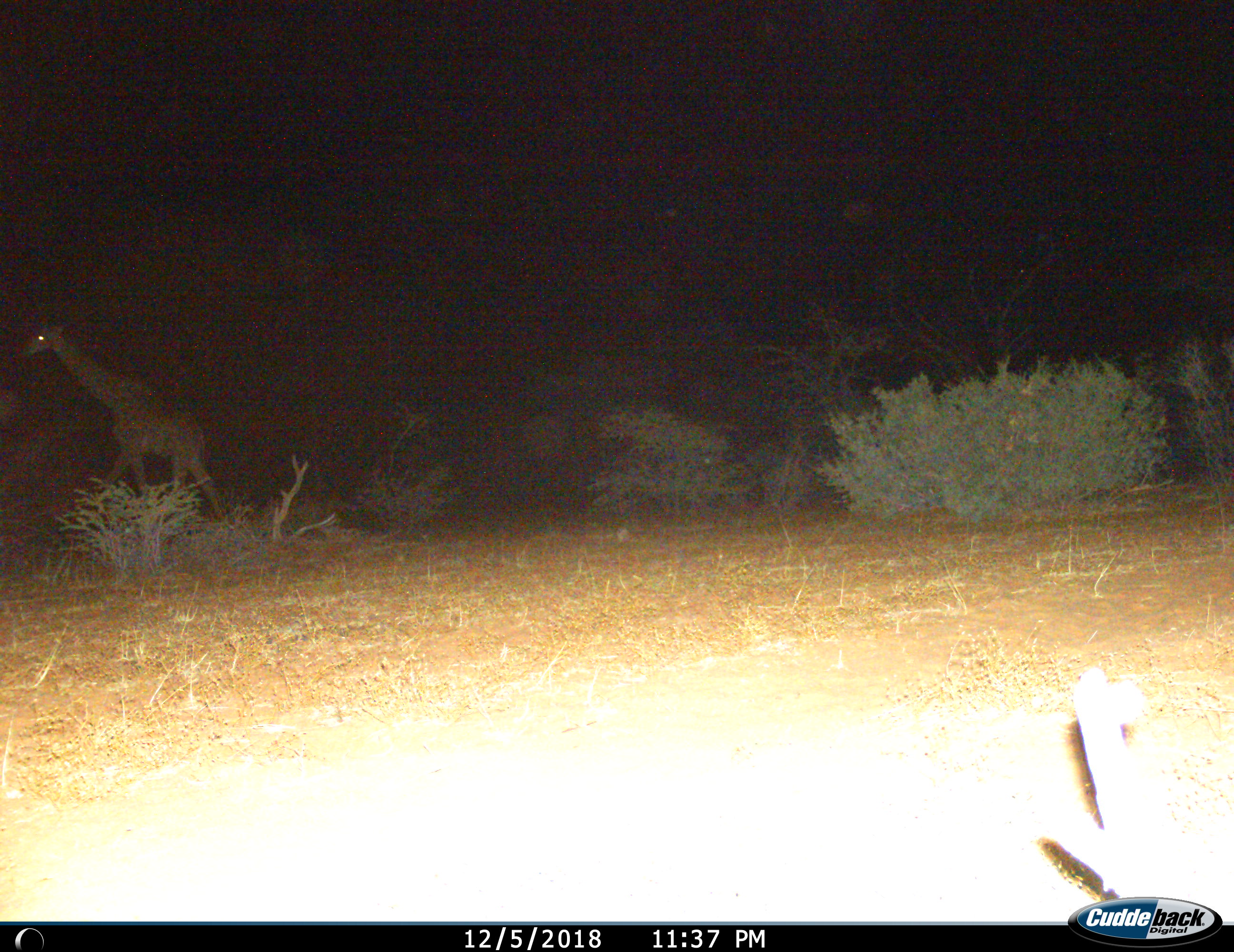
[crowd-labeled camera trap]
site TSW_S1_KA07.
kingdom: Animalia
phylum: Chordata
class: Mammalia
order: Artiodactyla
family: Giraffidae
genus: Giraffa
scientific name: Giraffa camelopardalis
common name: giraffe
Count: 1.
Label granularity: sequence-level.